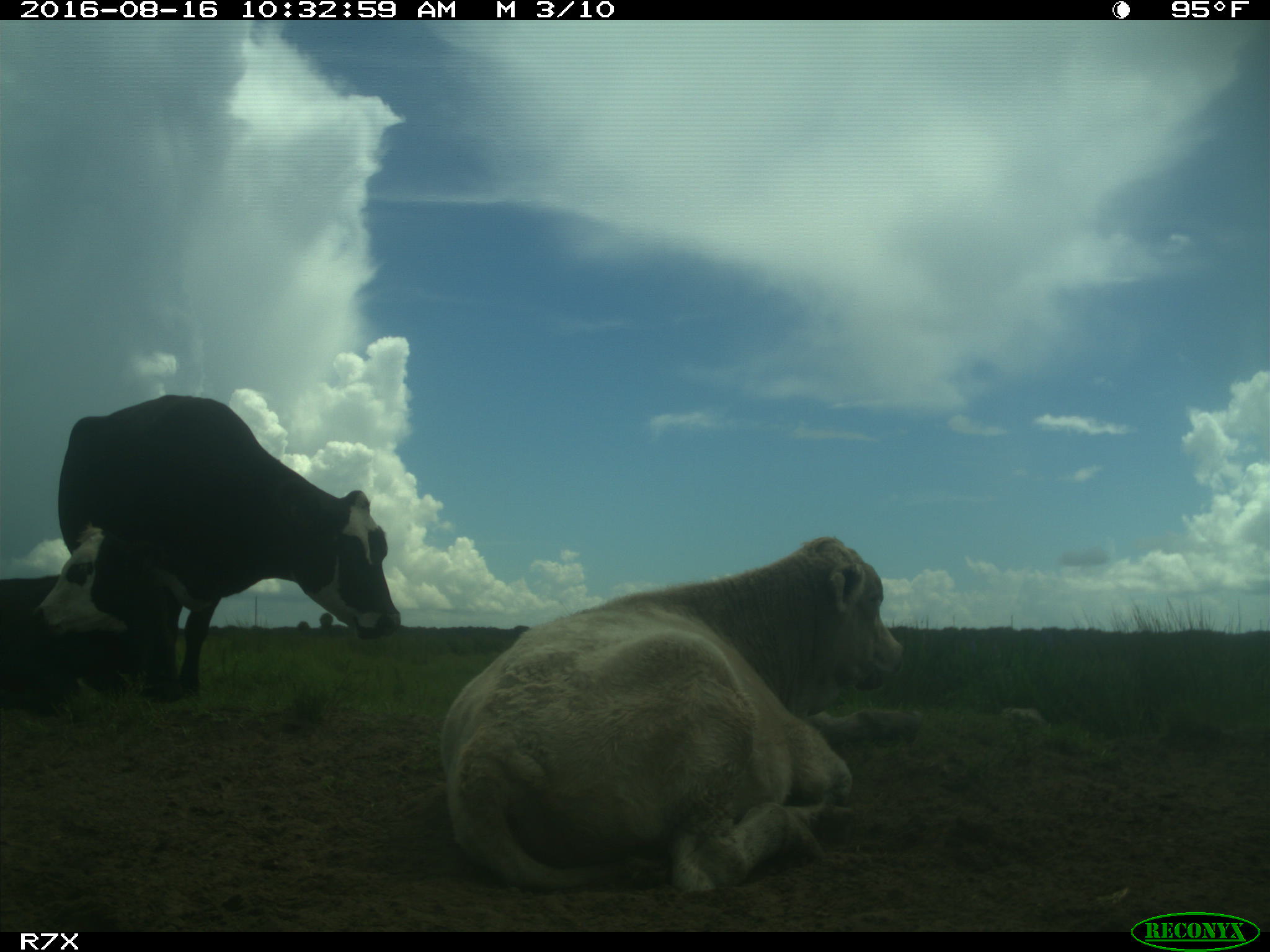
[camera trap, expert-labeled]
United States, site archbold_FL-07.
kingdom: Animalia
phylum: Chordata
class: Mammalia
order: Artiodactyla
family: Bovidae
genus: Bos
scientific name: Bos taurus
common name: domestic cow